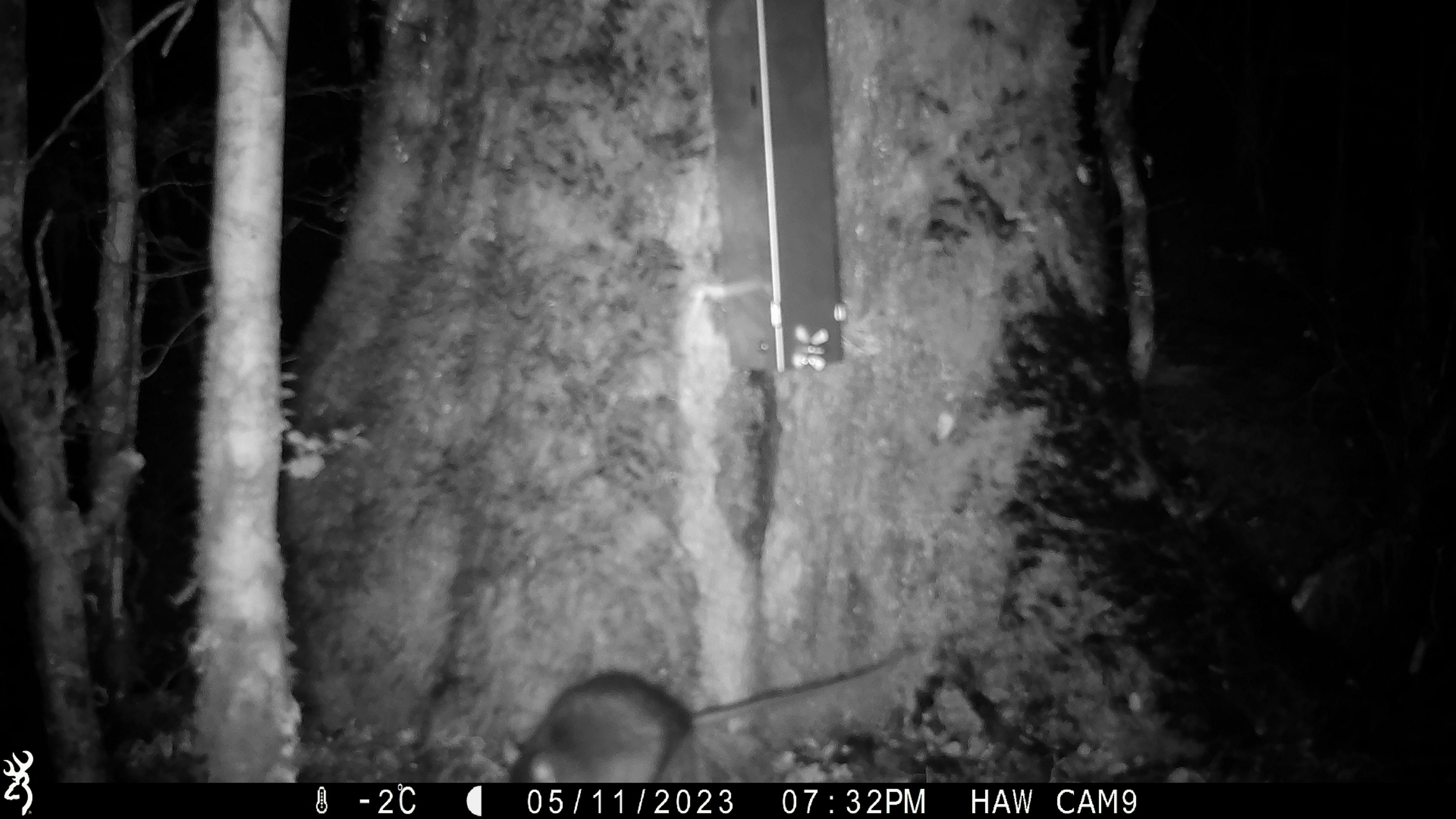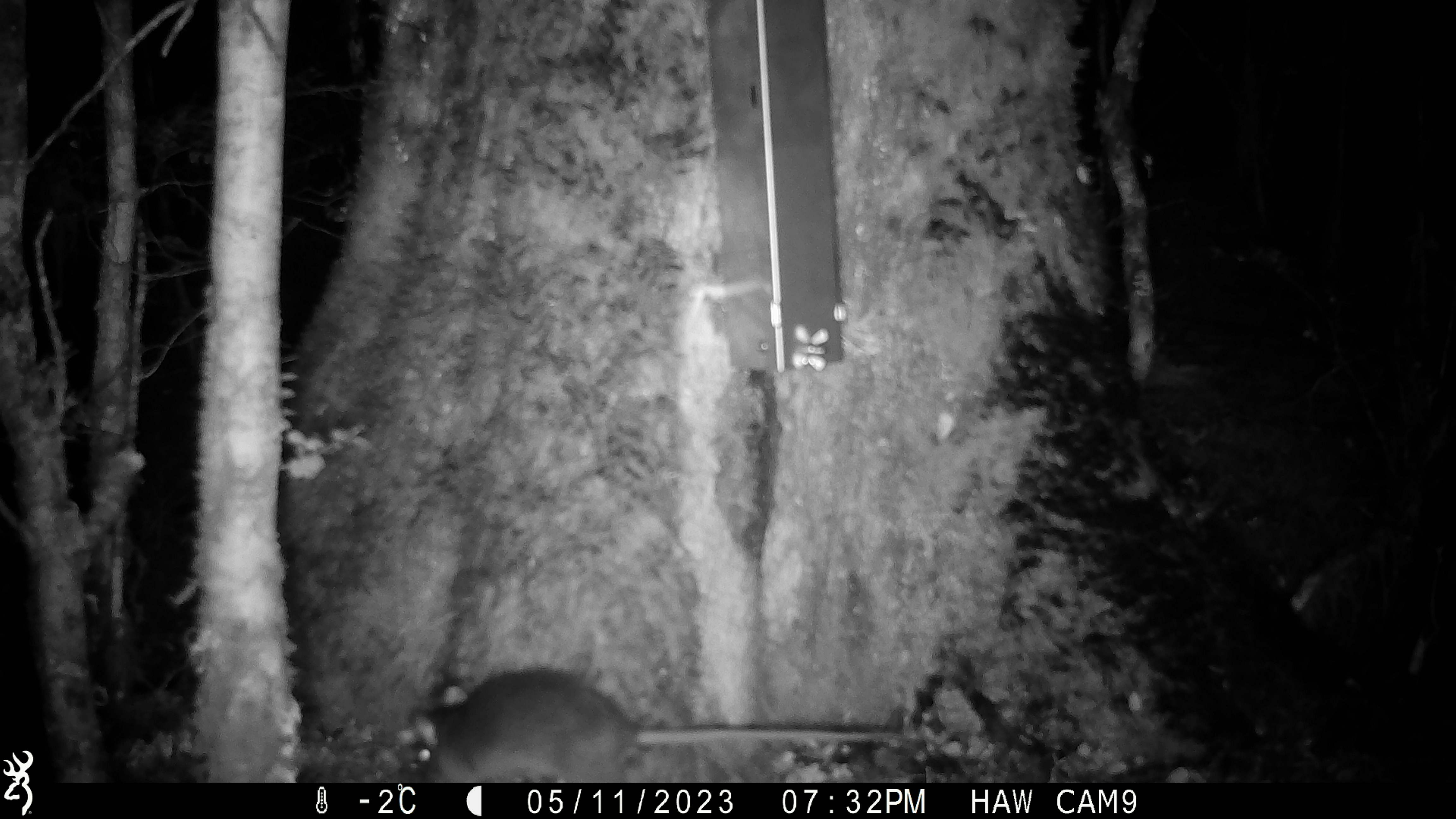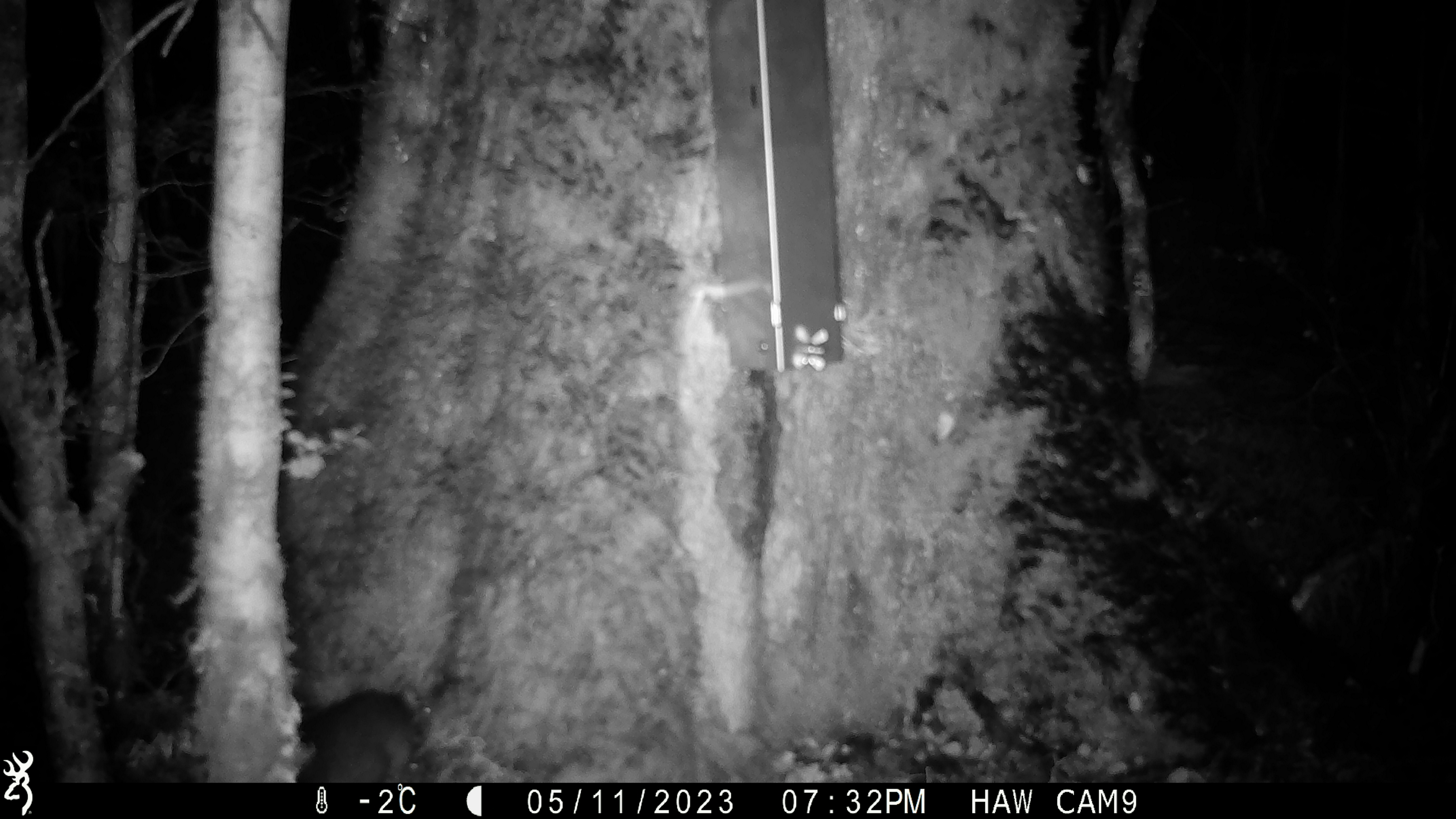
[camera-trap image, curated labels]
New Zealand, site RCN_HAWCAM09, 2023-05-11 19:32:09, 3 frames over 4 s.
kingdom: Animalia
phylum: Chordata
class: Mammalia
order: Rodentia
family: Muridae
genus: Rattus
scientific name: Rattus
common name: rat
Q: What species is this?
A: Rat (Rattus).